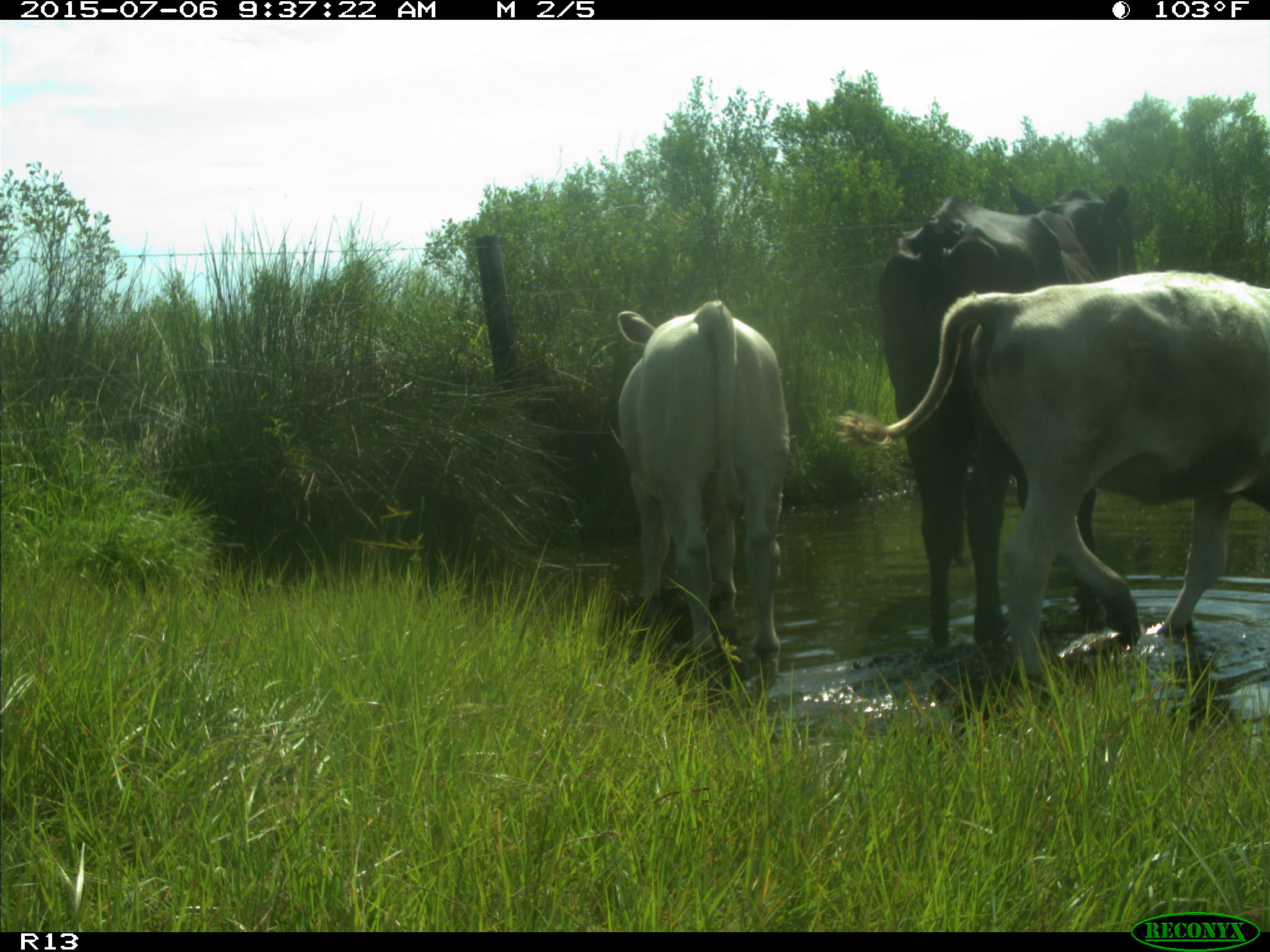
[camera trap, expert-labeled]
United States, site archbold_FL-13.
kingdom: Animalia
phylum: Chordata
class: Mammalia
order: Artiodactyla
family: Bovidae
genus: Bos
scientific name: Bos taurus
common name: domestic cow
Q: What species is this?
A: Bos taurus (domestic cow).